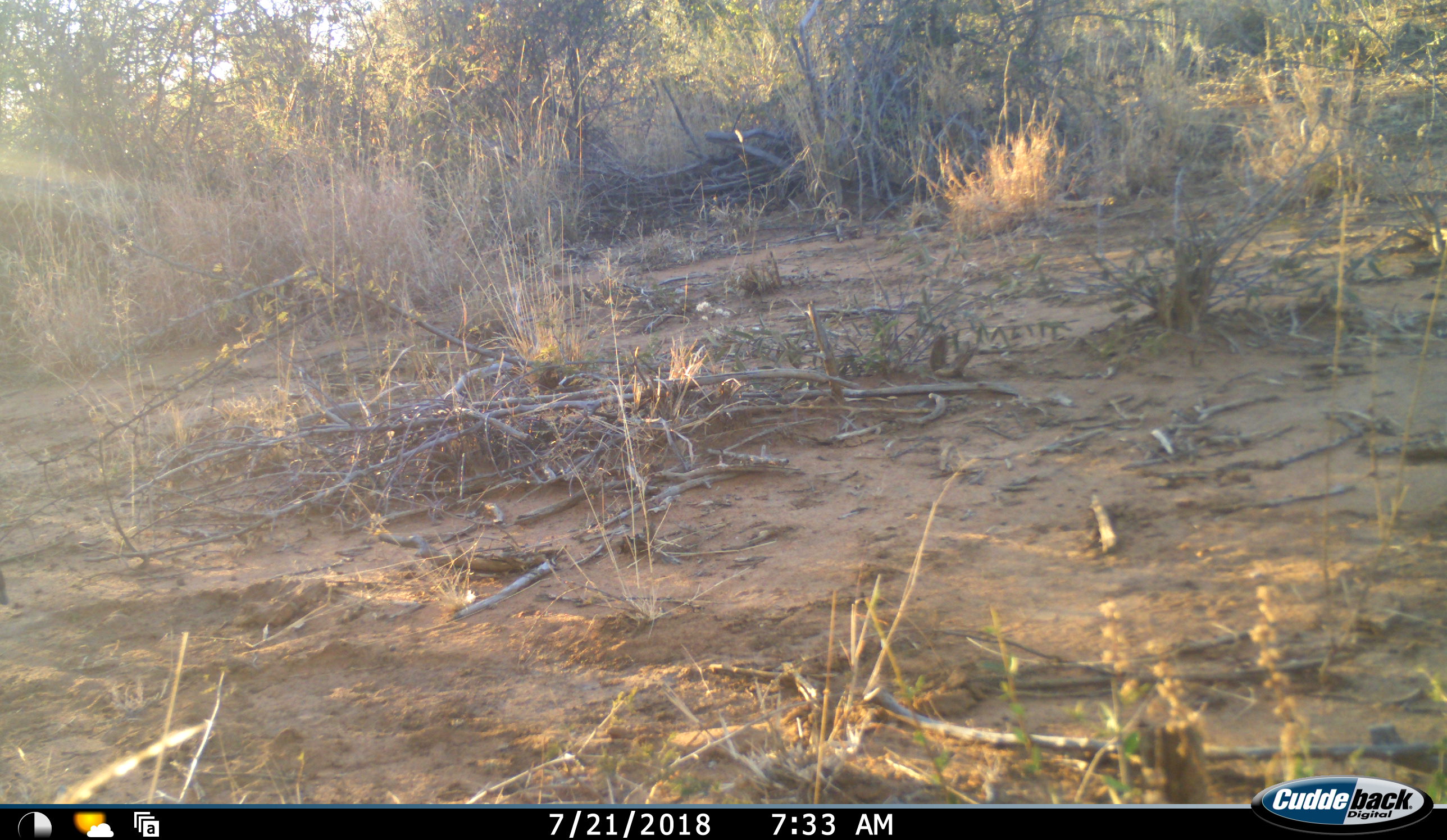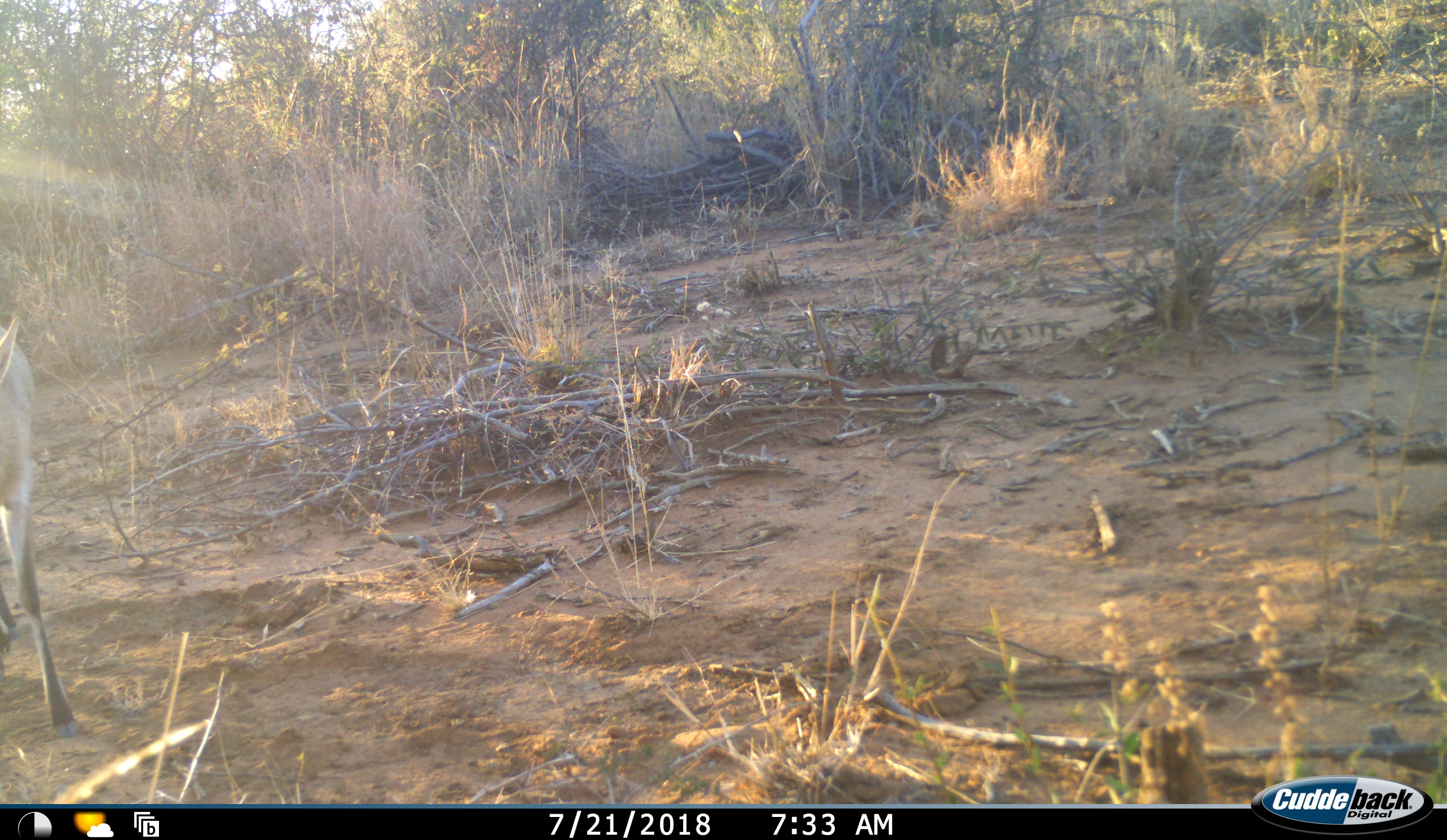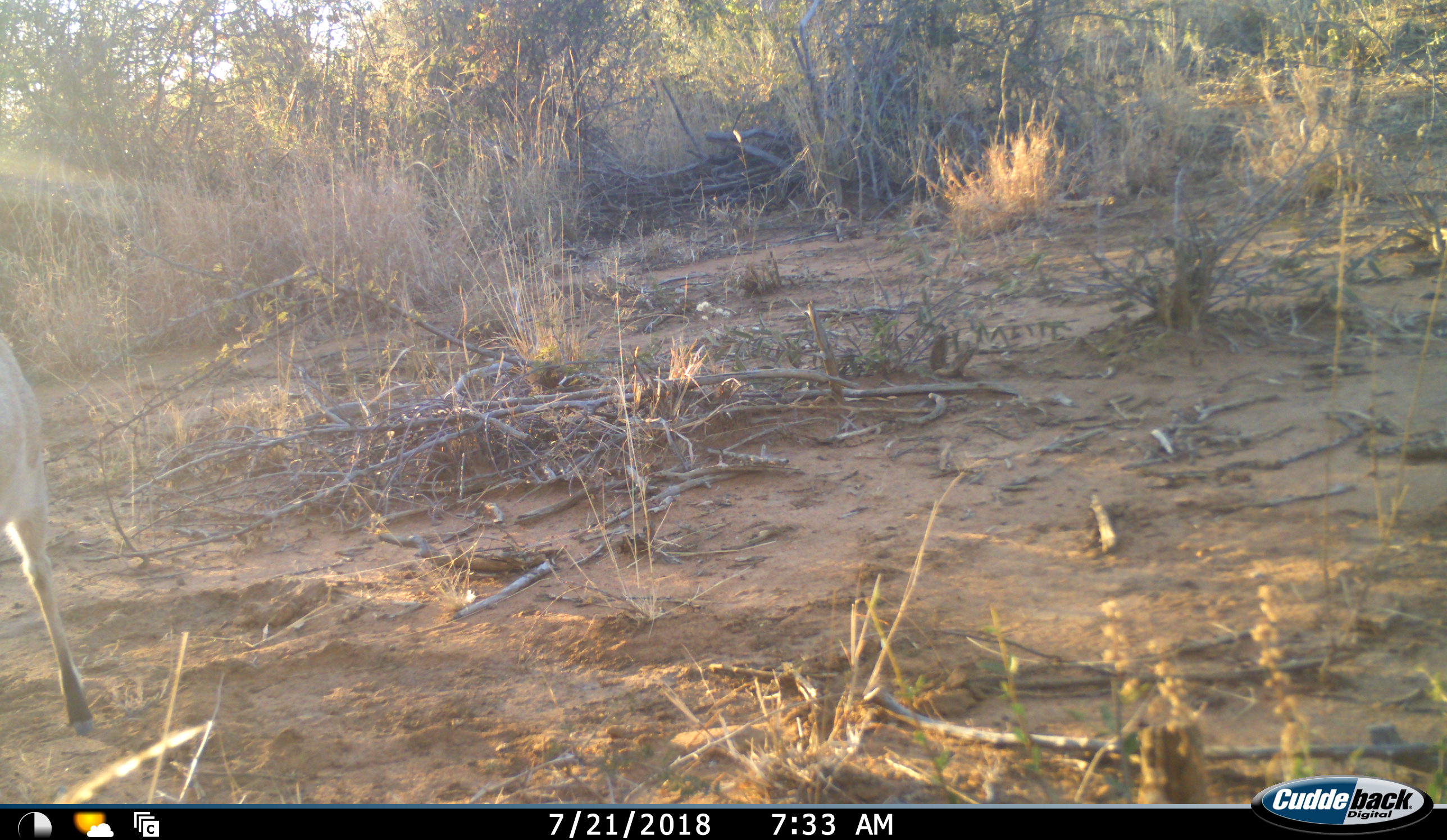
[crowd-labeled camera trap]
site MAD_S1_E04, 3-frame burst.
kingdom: Animalia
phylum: Chordata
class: Mammalia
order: Artiodactyla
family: Bovidae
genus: Aepyceros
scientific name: Aepyceros melampus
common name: impala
Impala (Aepyceros melampus), count 1. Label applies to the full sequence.